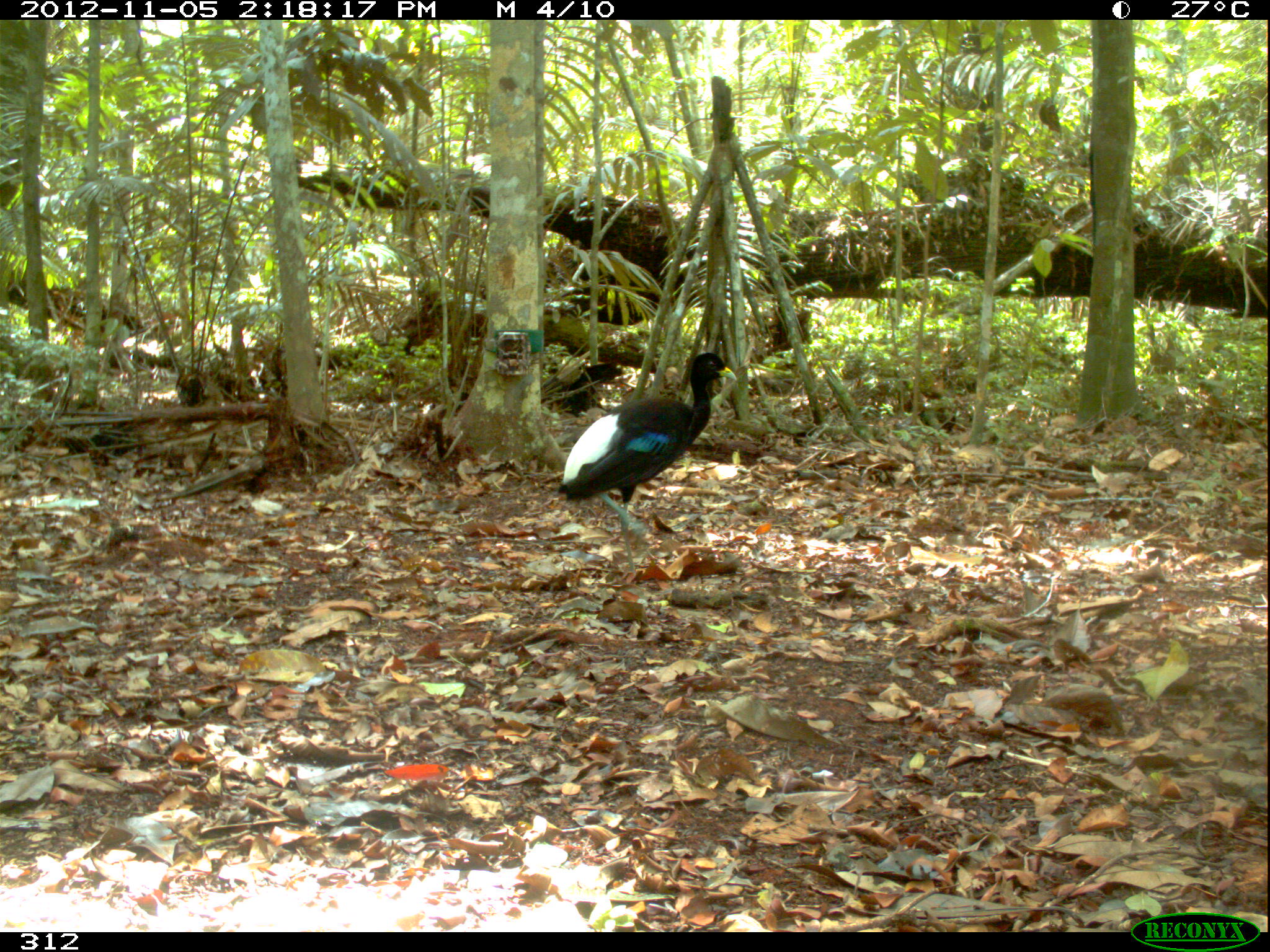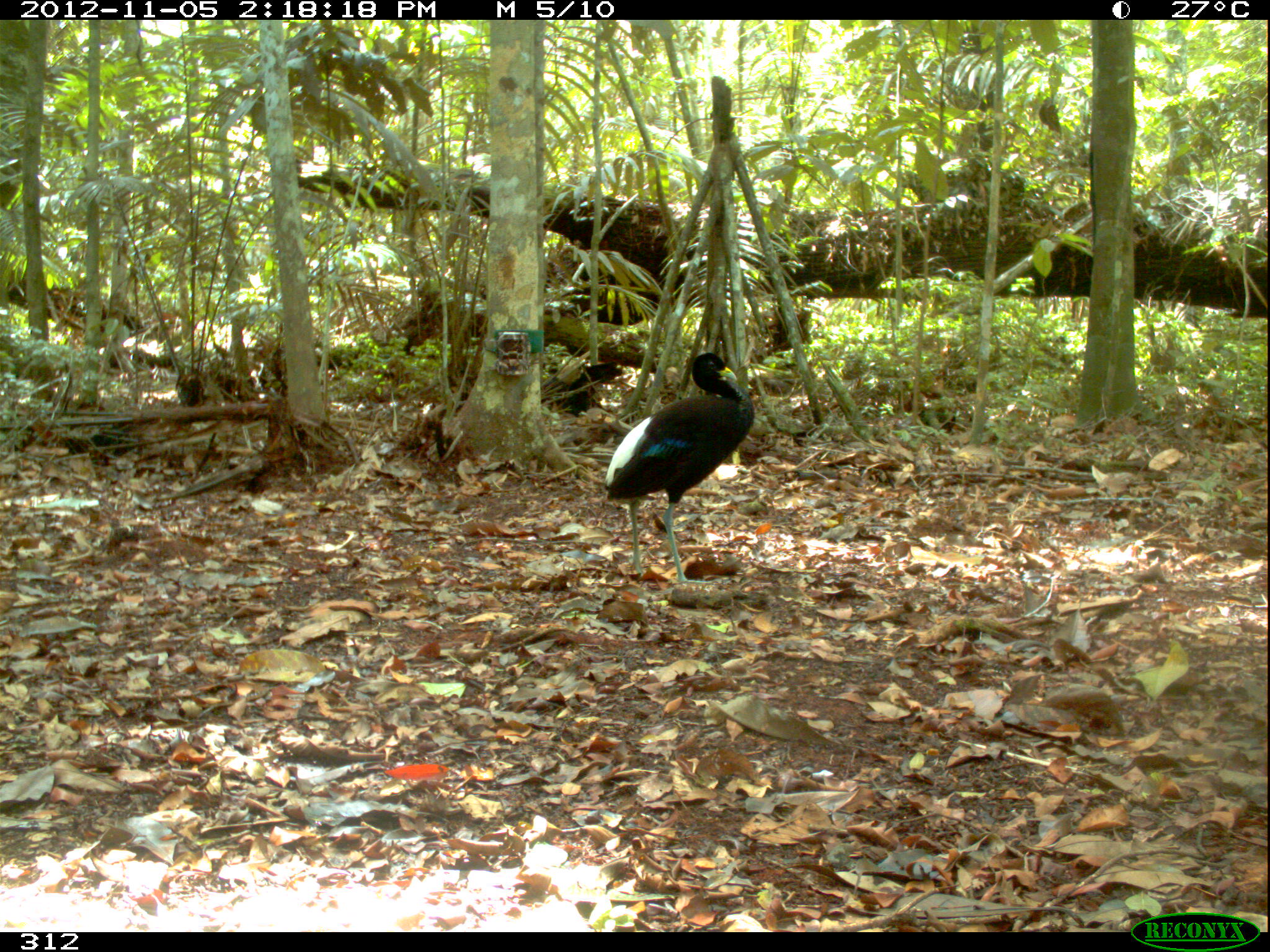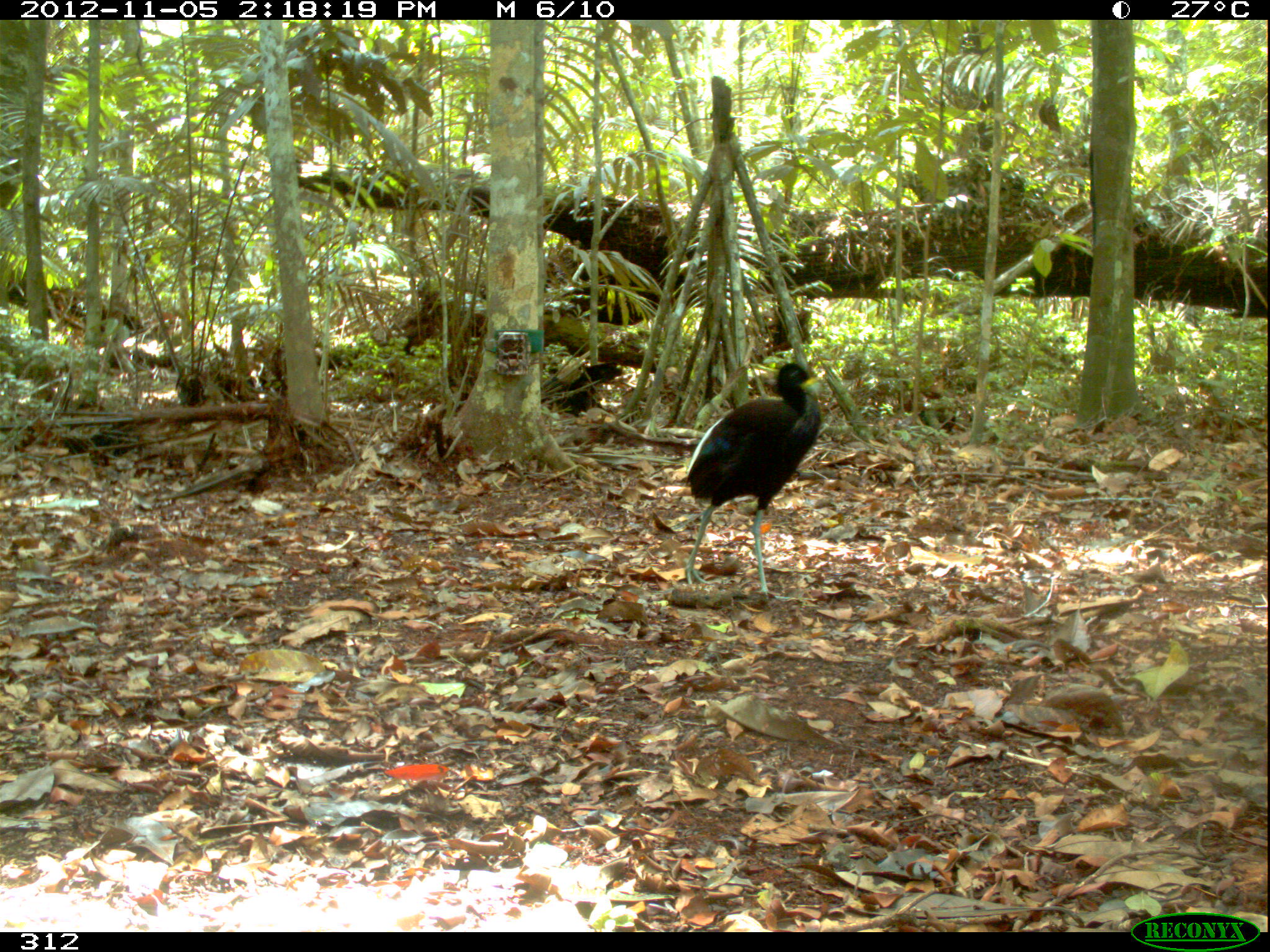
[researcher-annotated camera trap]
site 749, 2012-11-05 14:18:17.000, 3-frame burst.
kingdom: Animalia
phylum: Chordata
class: Aves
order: Gruiformes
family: Psophiidae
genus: Psophia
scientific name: Psophia leucoptera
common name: pale-winged trumpeter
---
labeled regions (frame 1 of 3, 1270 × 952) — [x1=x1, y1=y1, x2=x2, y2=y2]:
psophia leucoptera: [x1=557, y1=351, x2=738, y2=577]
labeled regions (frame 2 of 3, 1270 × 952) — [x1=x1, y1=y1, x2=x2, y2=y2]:
psophia leucoptera: [x1=604, y1=351, x2=755, y2=583]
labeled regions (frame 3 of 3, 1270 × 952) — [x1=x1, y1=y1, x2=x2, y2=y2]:
psophia leucoptera: [x1=685, y1=361, x2=822, y2=599]